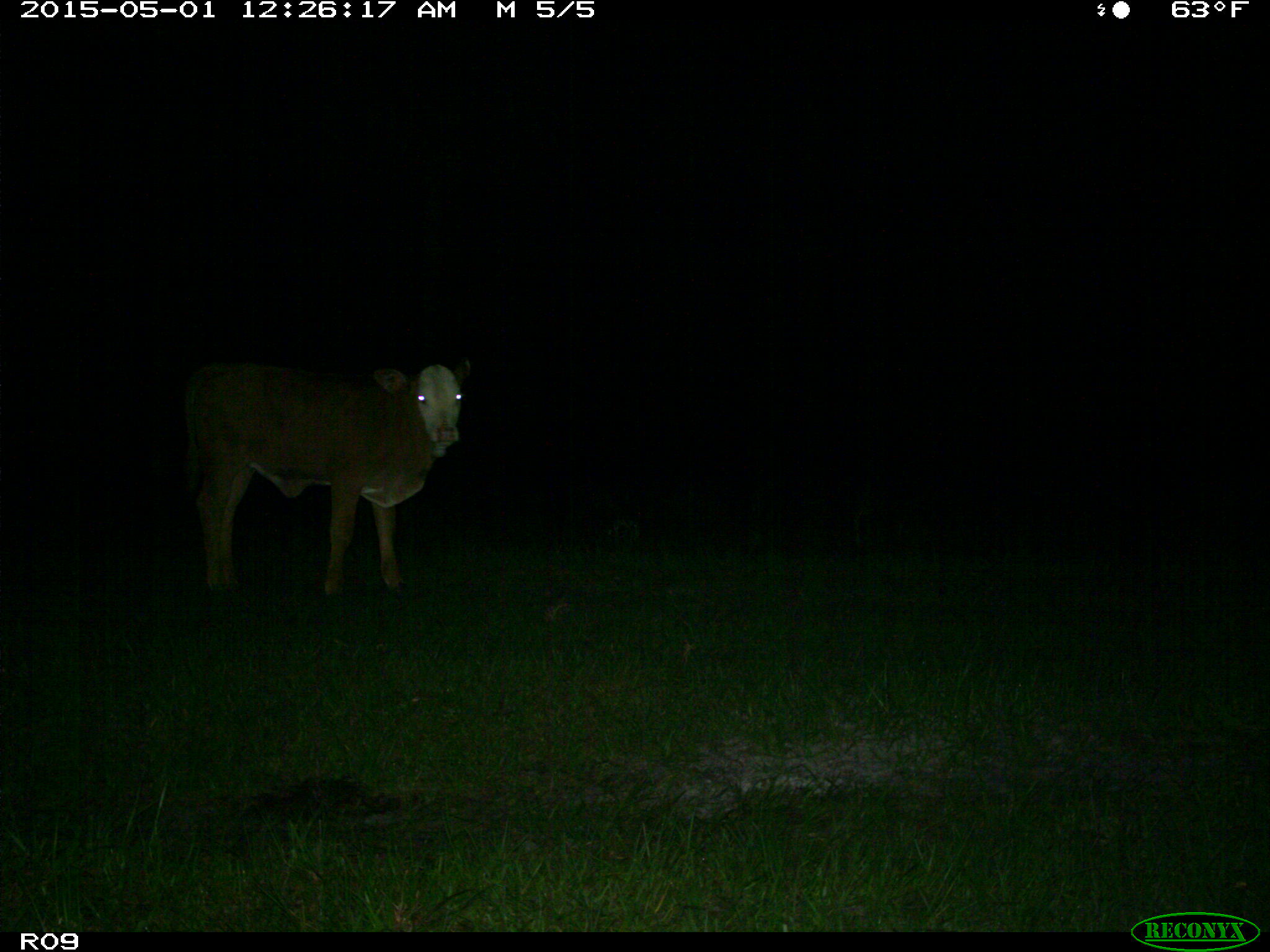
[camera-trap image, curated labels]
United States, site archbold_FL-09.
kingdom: Animalia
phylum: Chordata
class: Mammalia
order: Artiodactyla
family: Bovidae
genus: Bos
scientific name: Bos taurus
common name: domestic cow